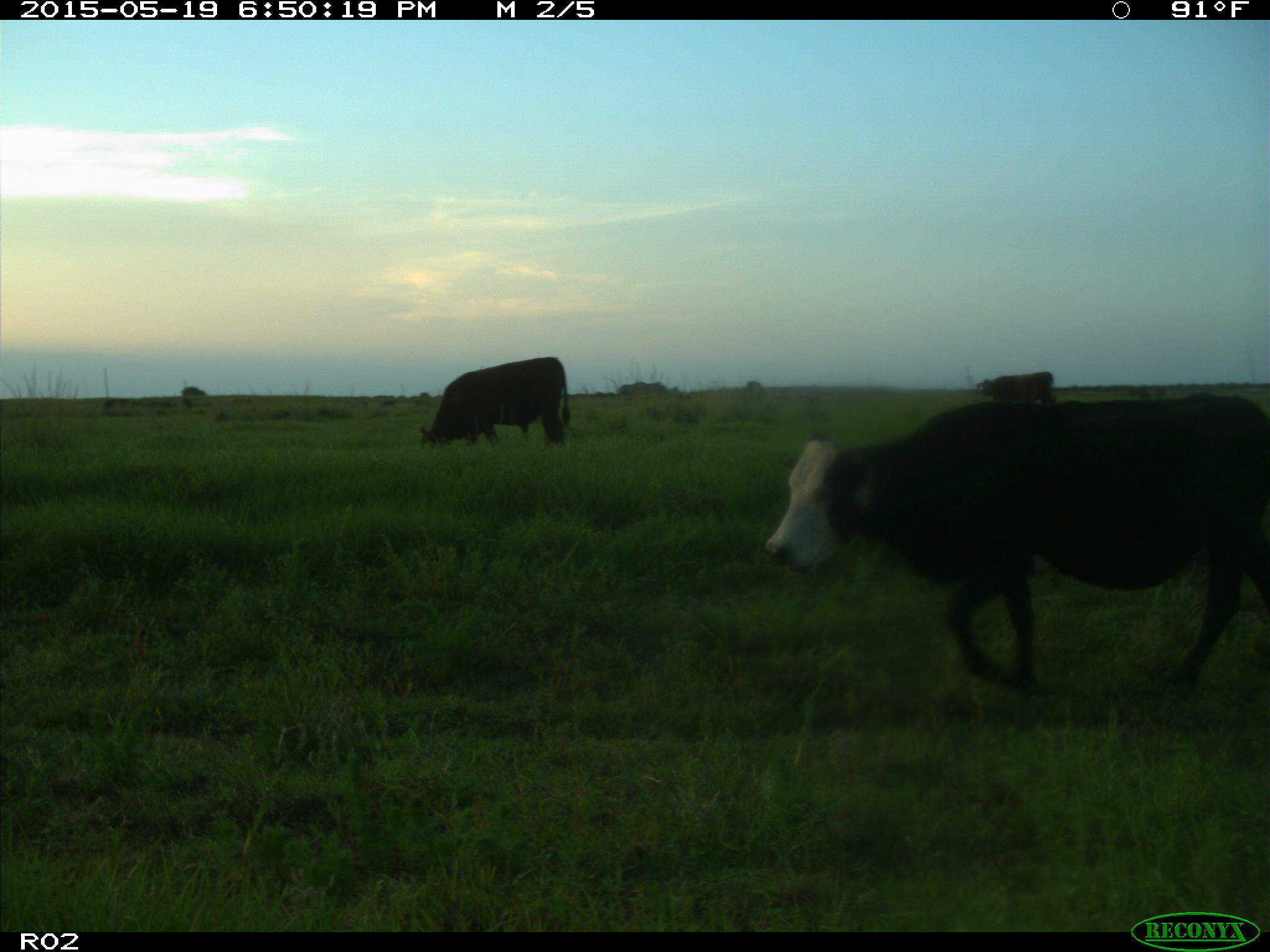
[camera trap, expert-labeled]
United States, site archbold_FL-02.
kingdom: Animalia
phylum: Chordata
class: Mammalia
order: Artiodactyla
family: Bovidae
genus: Bos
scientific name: Bos taurus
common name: domestic cow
Bos taurus (domestic cow).